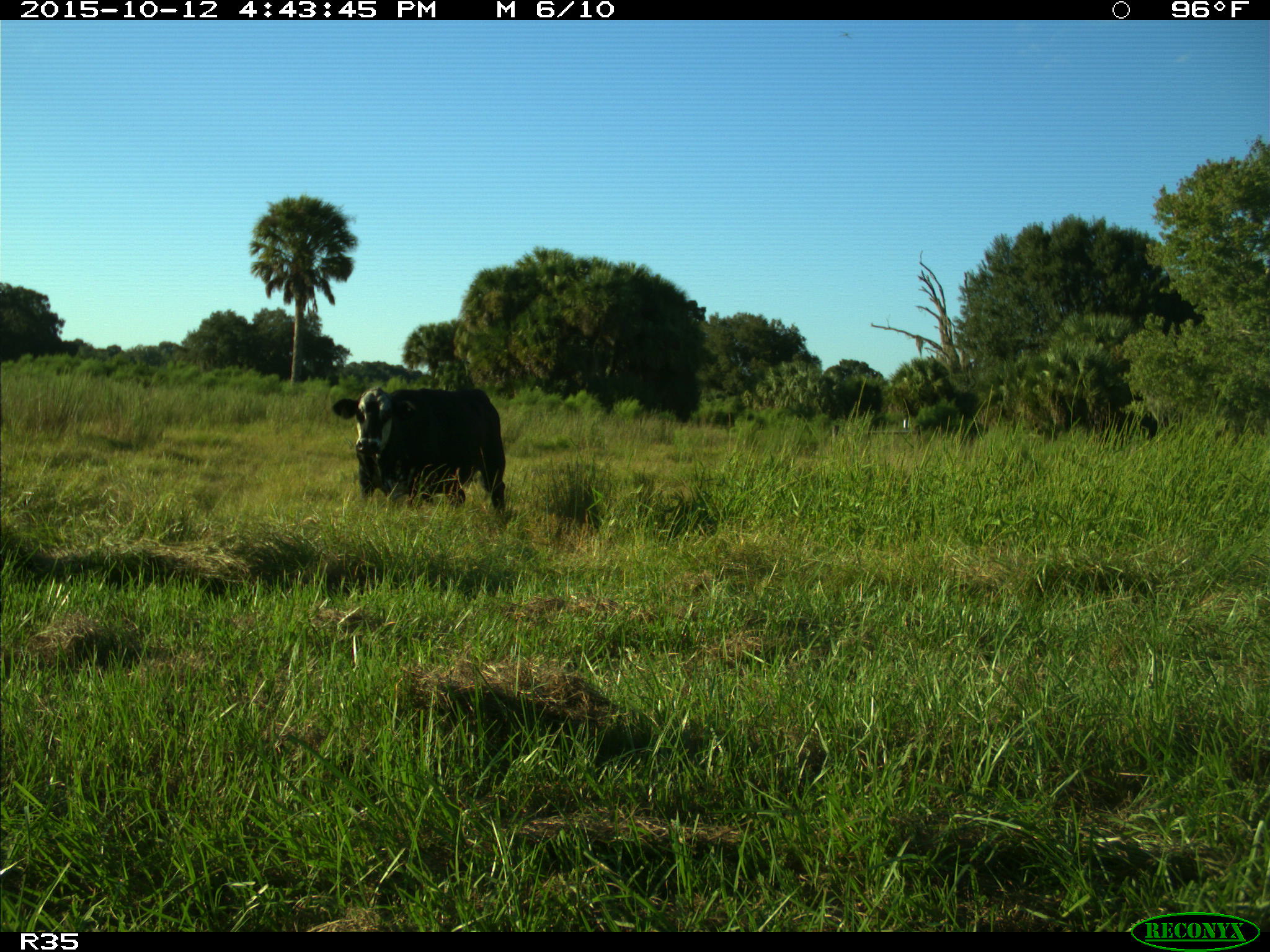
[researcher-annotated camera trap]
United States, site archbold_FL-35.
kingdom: Animalia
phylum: Chordata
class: Mammalia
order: Artiodactyla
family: Bovidae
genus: Bos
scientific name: Bos taurus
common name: domestic cow